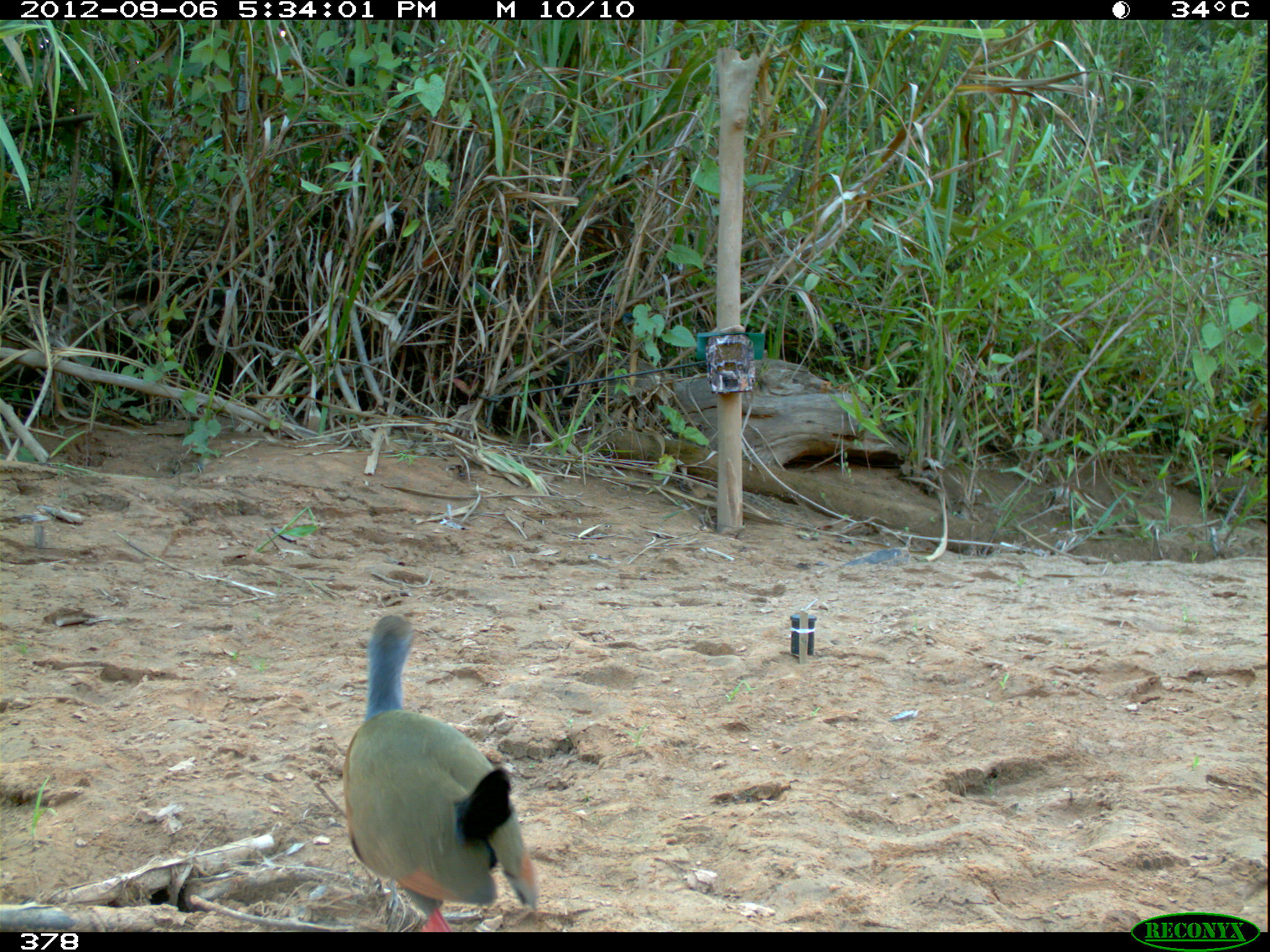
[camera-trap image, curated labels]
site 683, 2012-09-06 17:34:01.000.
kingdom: Animalia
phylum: Chordata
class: Aves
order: Gruiformes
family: Rallidae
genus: Aramides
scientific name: Aramides cajaneus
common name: gray-cowled wood-rail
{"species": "Aramides cajaneus (gray-cowled wood-rail)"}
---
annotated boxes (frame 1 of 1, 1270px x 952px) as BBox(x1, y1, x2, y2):
aramides cajaneus: BBox(342, 613, 537, 931)